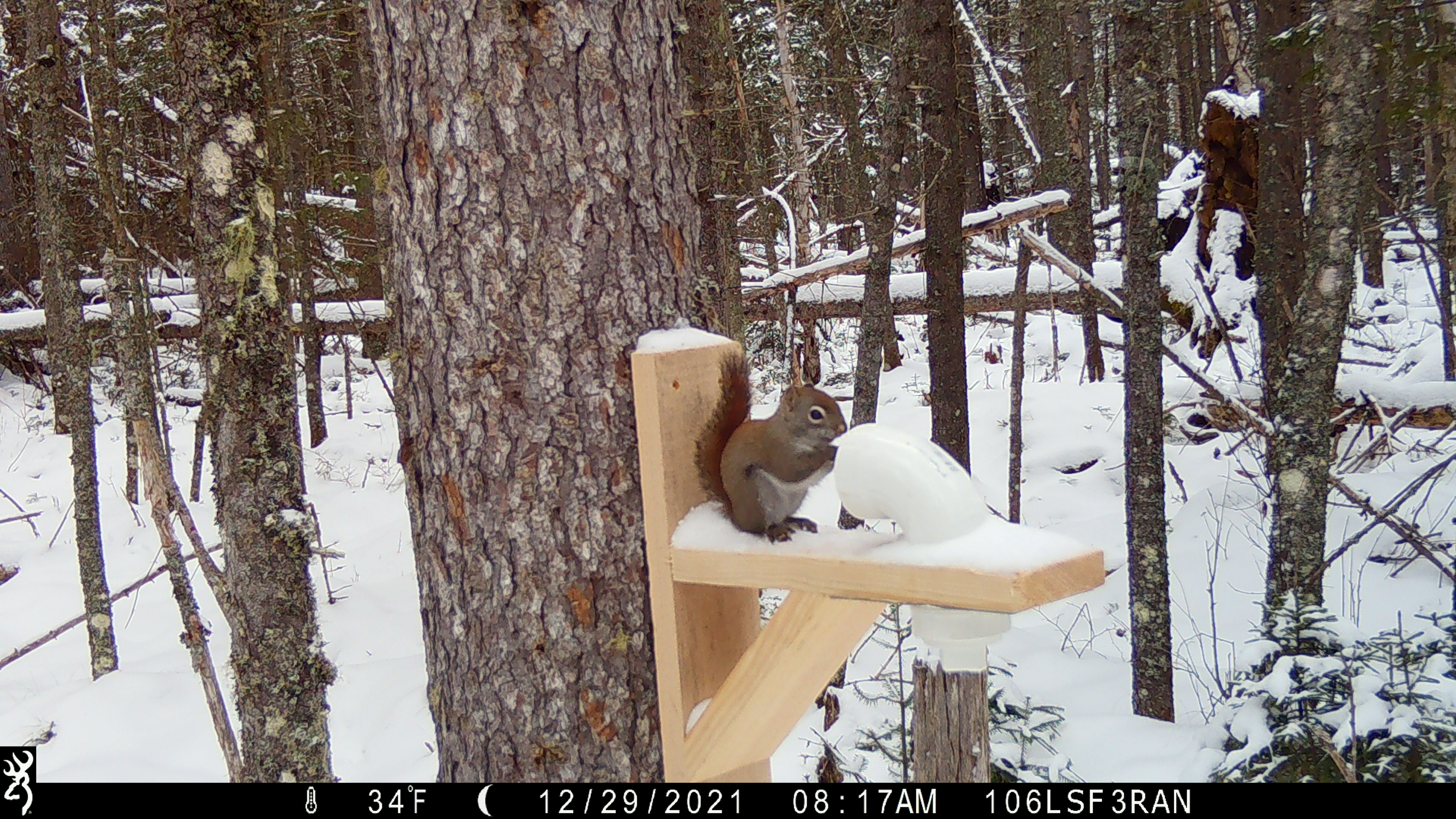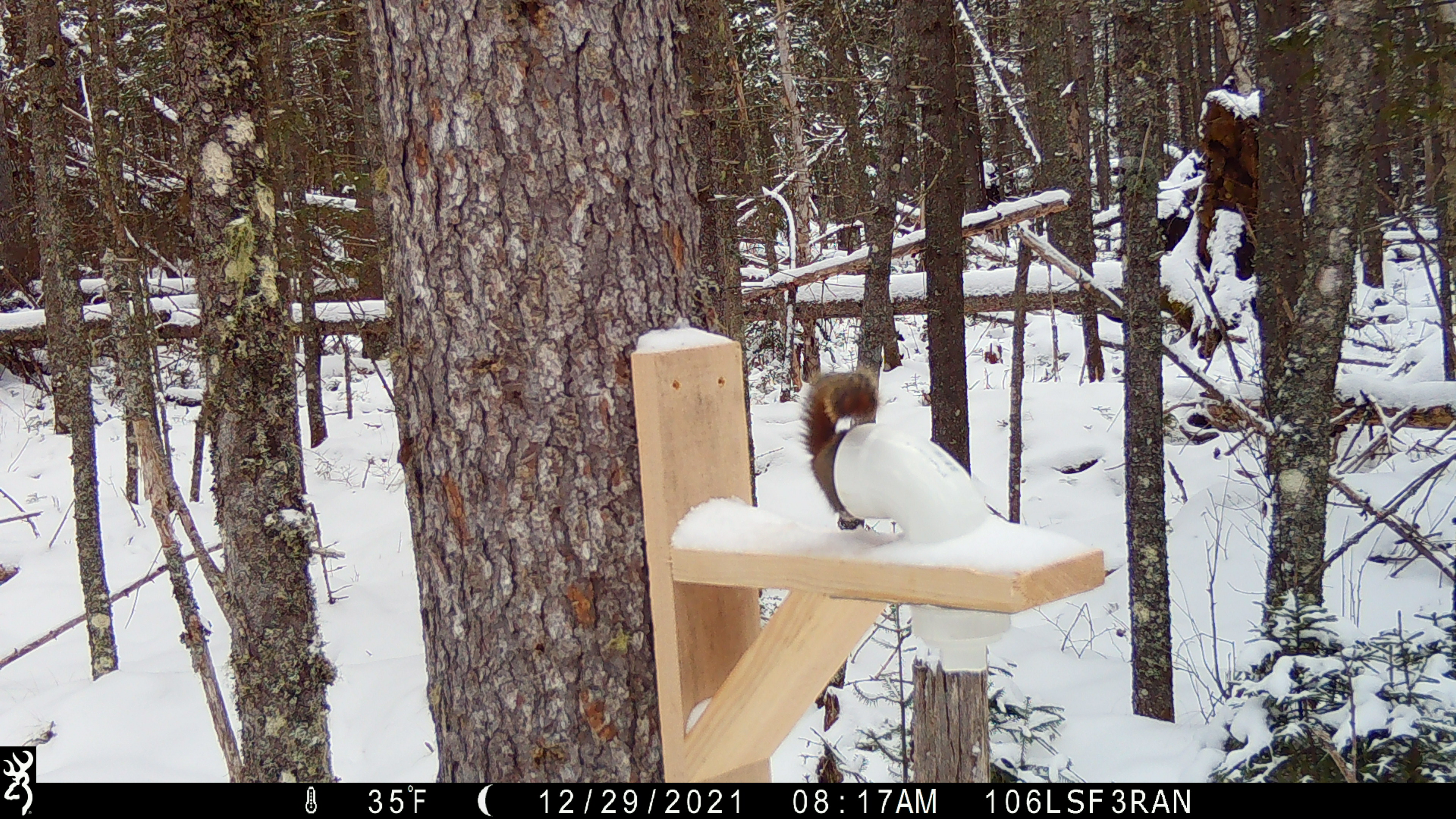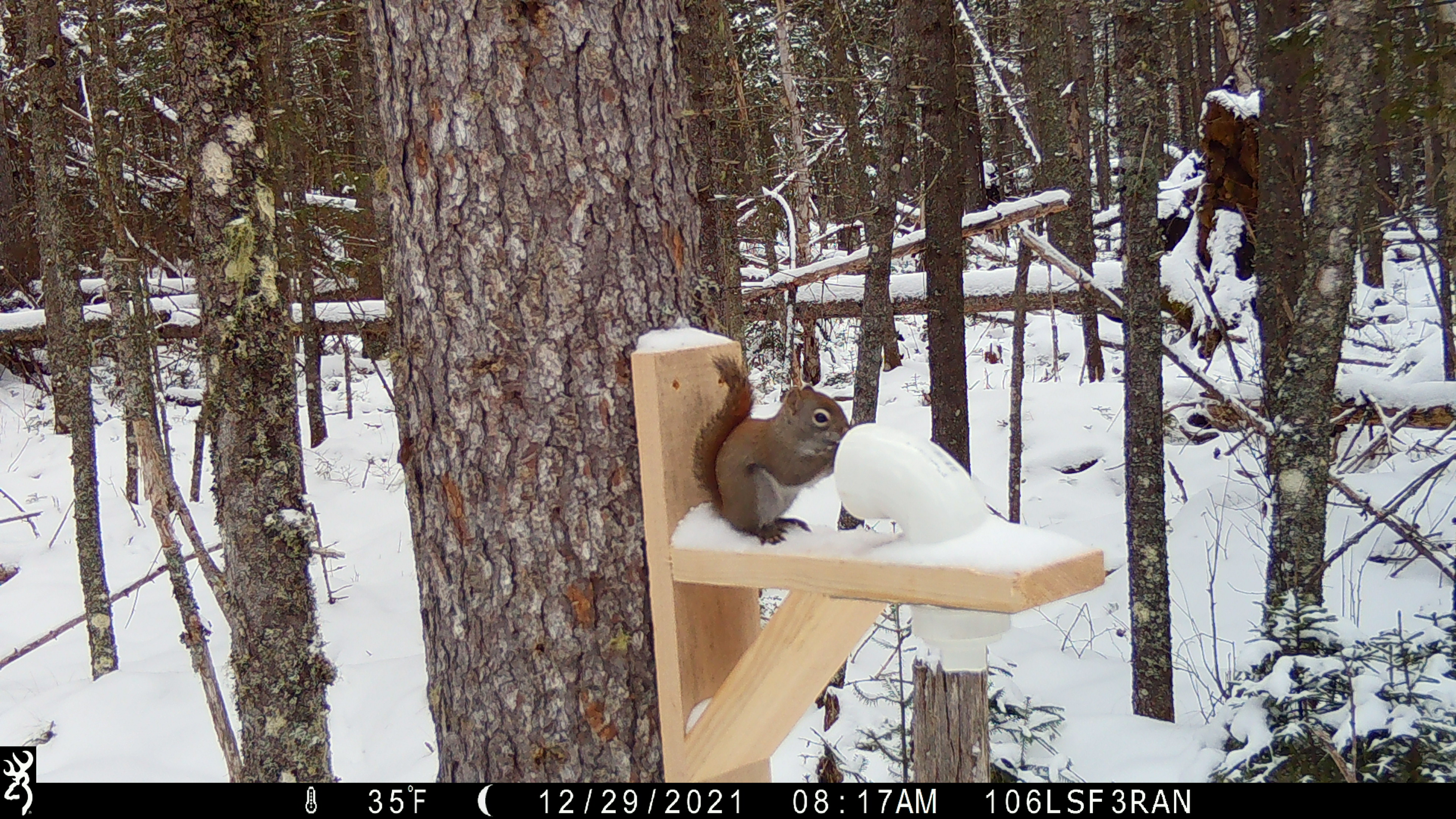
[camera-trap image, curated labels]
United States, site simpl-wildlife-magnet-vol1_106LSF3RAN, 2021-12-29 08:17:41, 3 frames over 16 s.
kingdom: Animalia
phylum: Chordata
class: Mammalia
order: Rodentia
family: Sciuridae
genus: Tamiasciurus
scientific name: Tamiasciurus hudsonicus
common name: red squirrel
Red squirrel (Tamiasciurus hudsonicus).